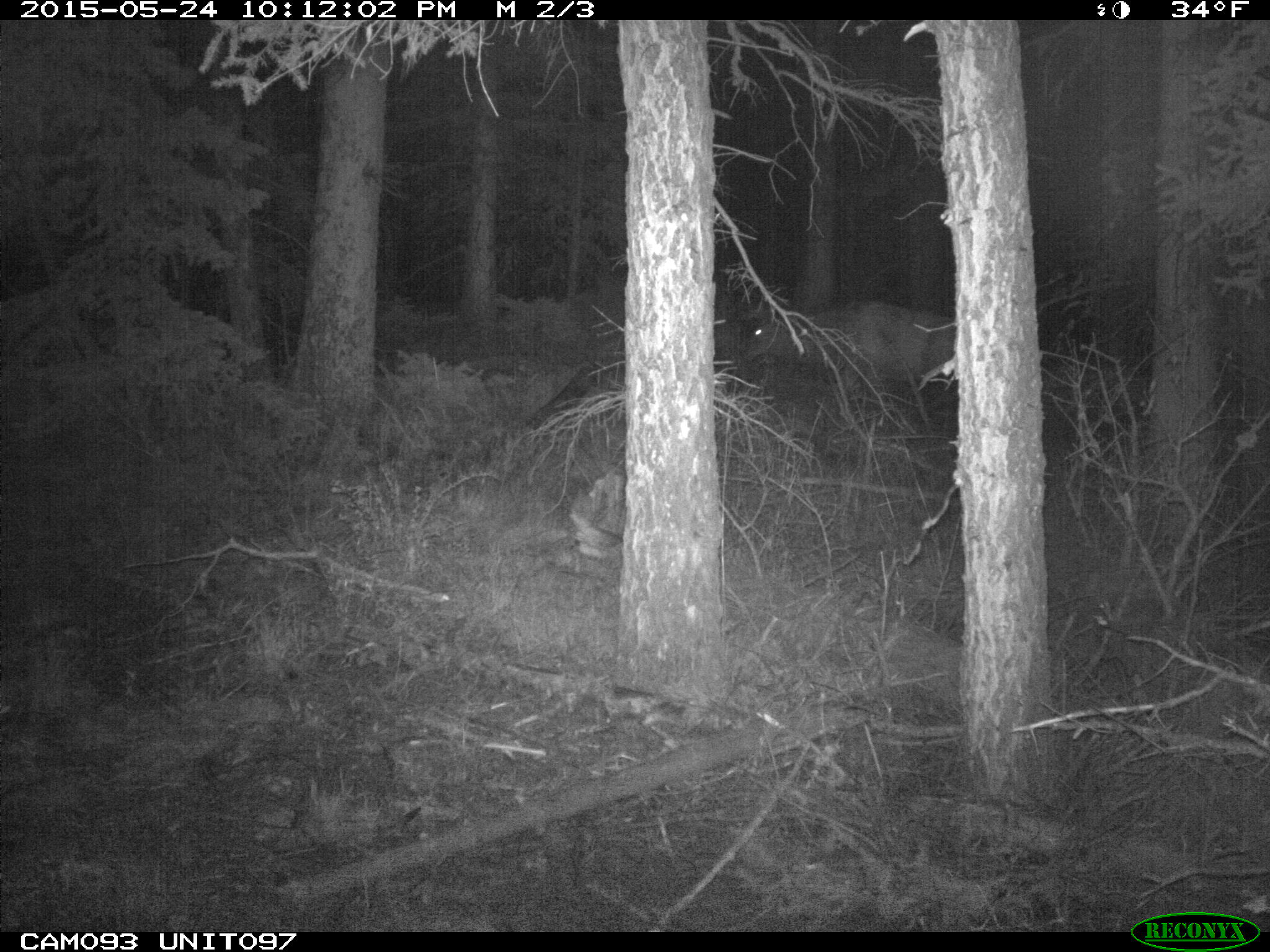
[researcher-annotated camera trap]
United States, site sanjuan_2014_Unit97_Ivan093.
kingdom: Animalia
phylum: Chordata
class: Mammalia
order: Artiodactyla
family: Cervidae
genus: Cervus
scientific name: Cervus elaphus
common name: red deer